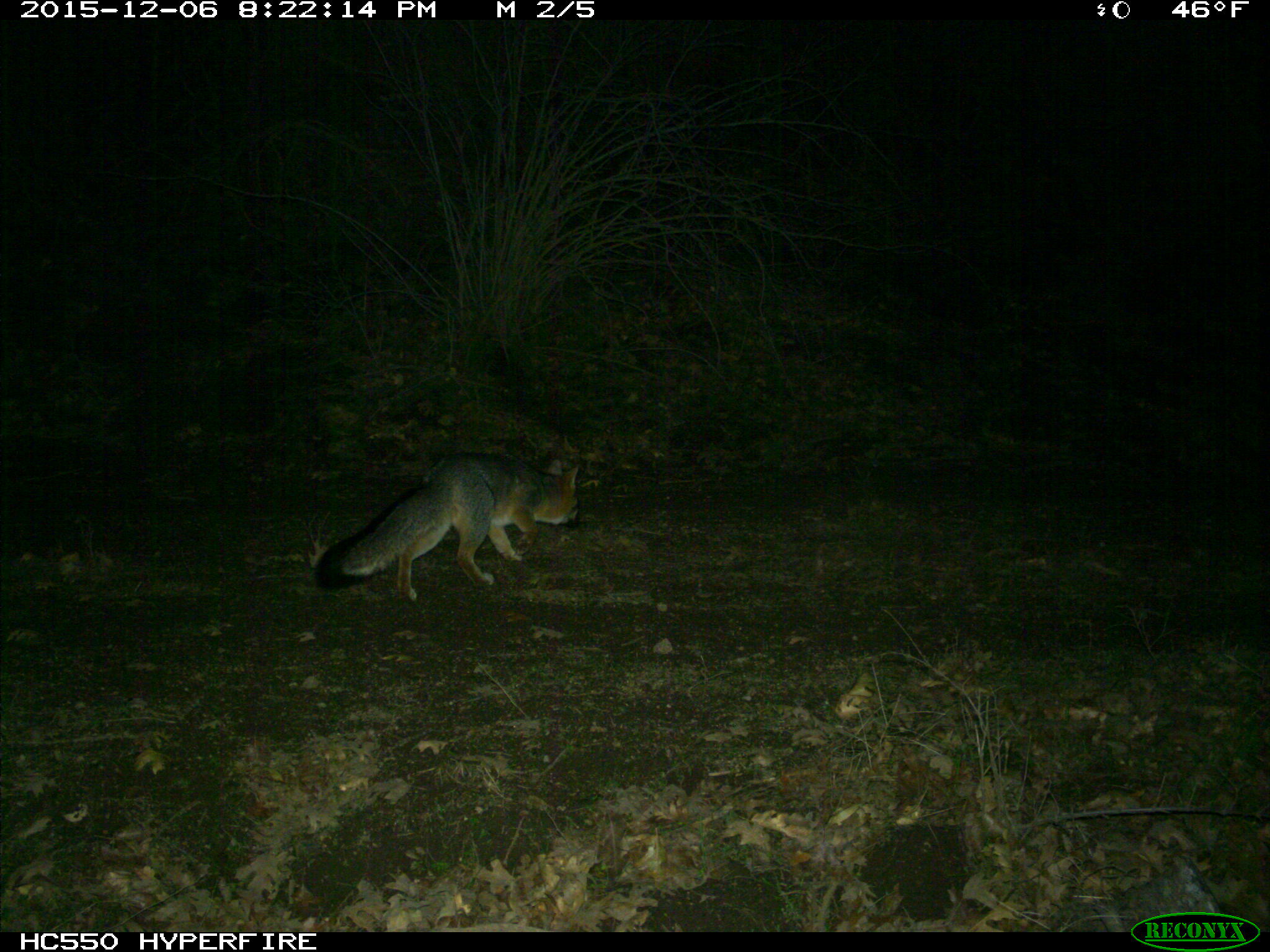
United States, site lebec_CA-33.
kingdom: Animalia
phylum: Chordata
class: Mammalia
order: Carnivora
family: Canidae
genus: Urocyon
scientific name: Urocyon cinereoargenteus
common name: gray fox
Urocyon cinereoargenteus (gray fox).